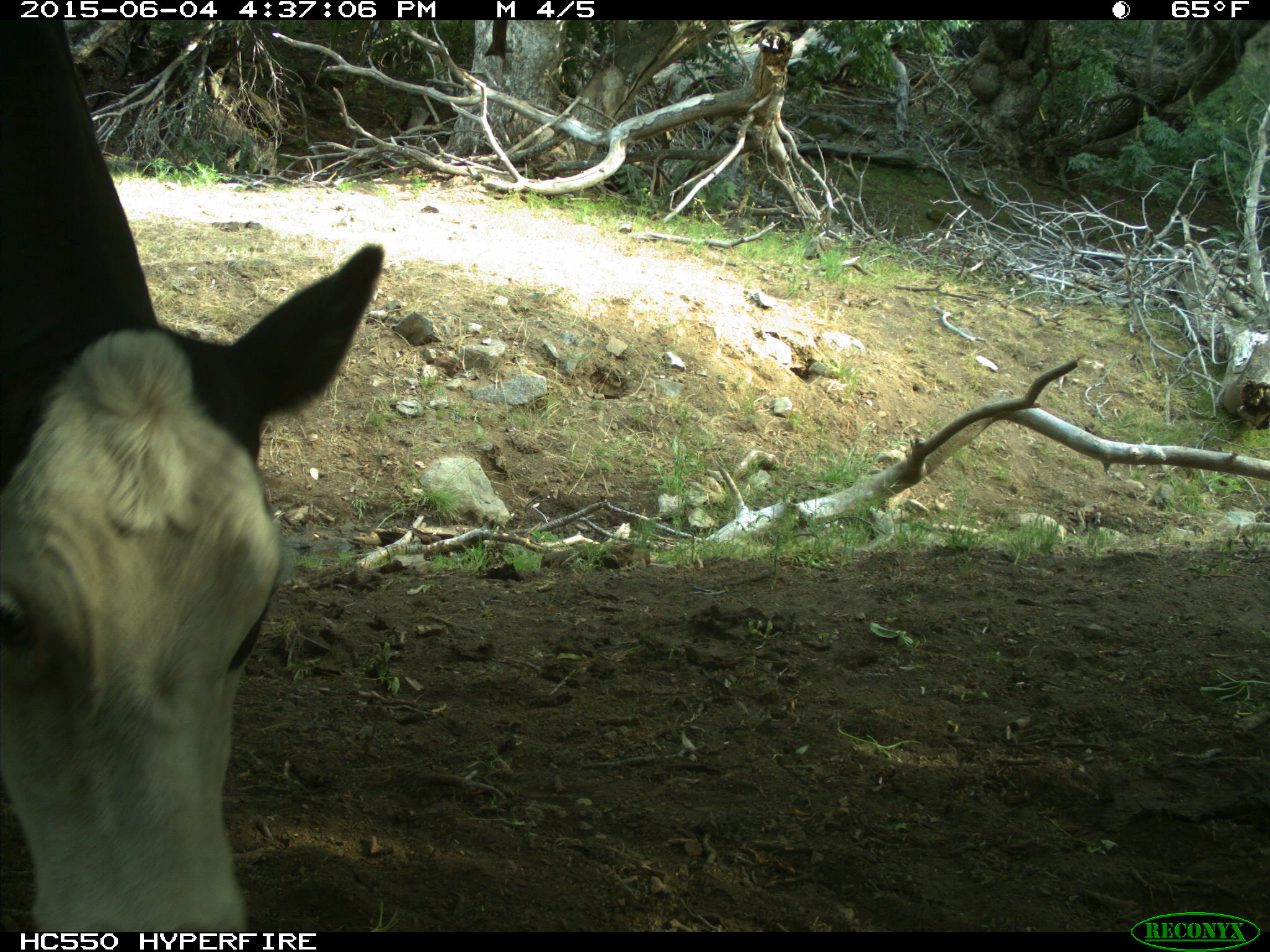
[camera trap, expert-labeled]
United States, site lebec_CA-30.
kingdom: Animalia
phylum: Chordata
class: Mammalia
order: Artiodactyla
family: Bovidae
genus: Bos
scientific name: Bos taurus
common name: domestic cow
Bos taurus (domestic cow).